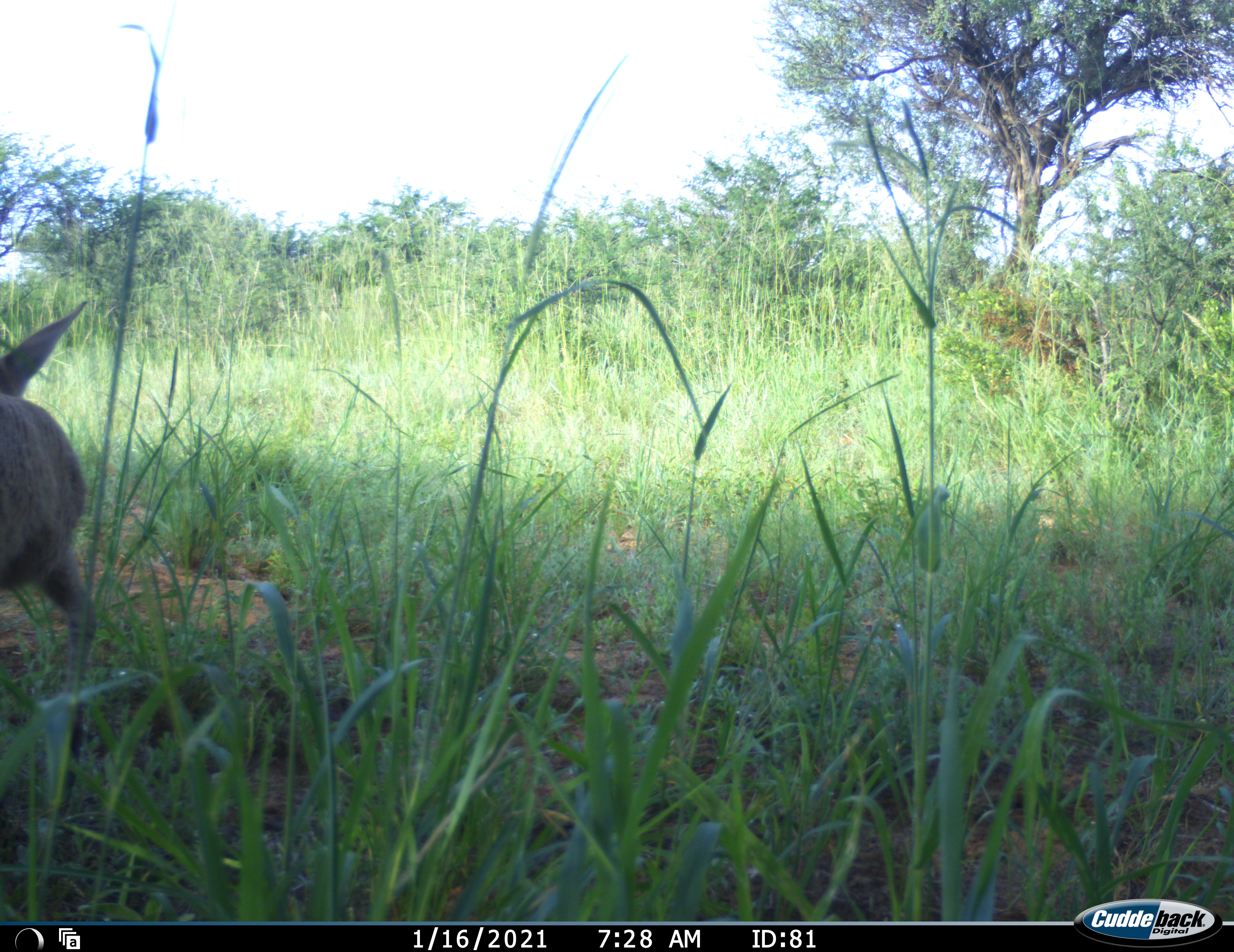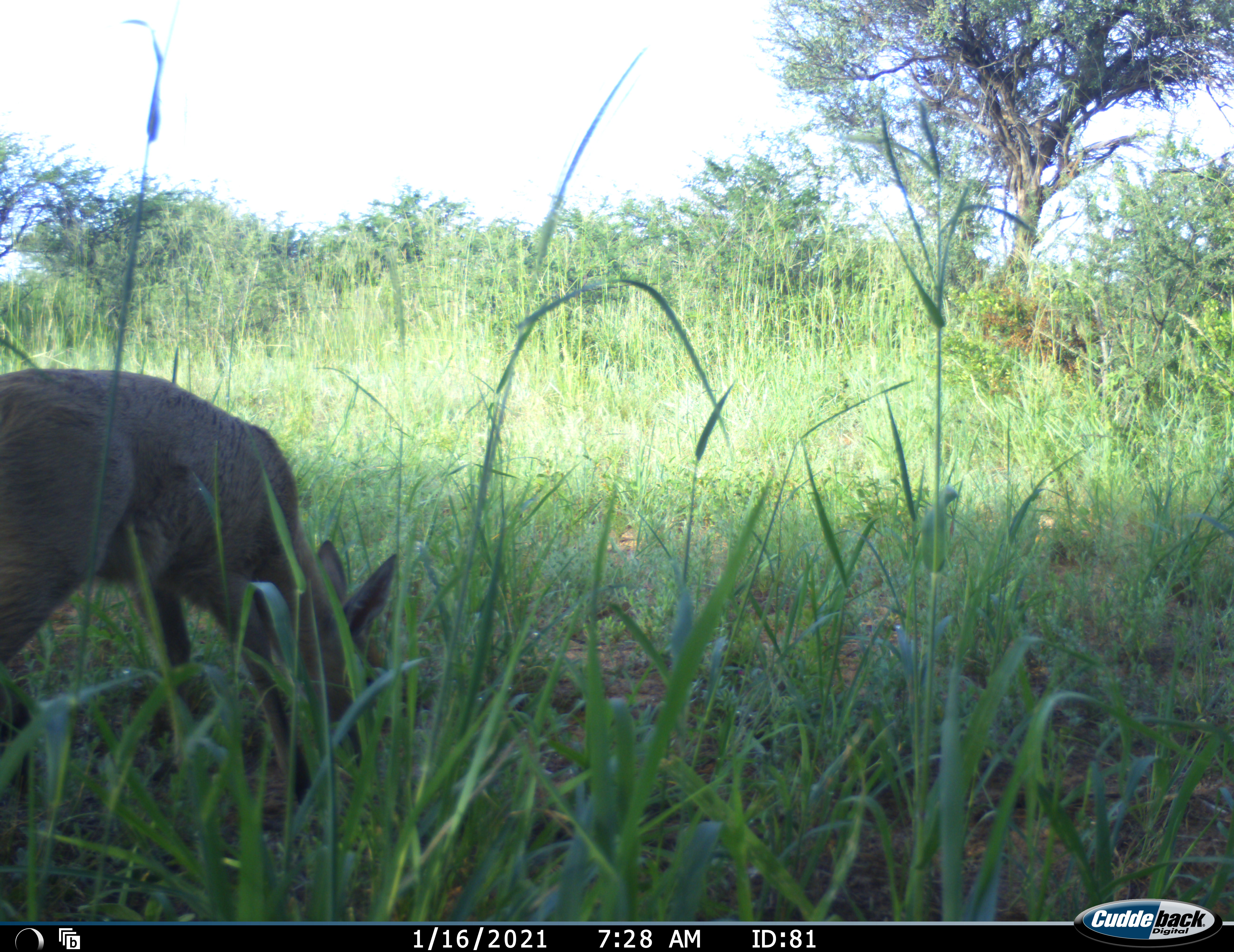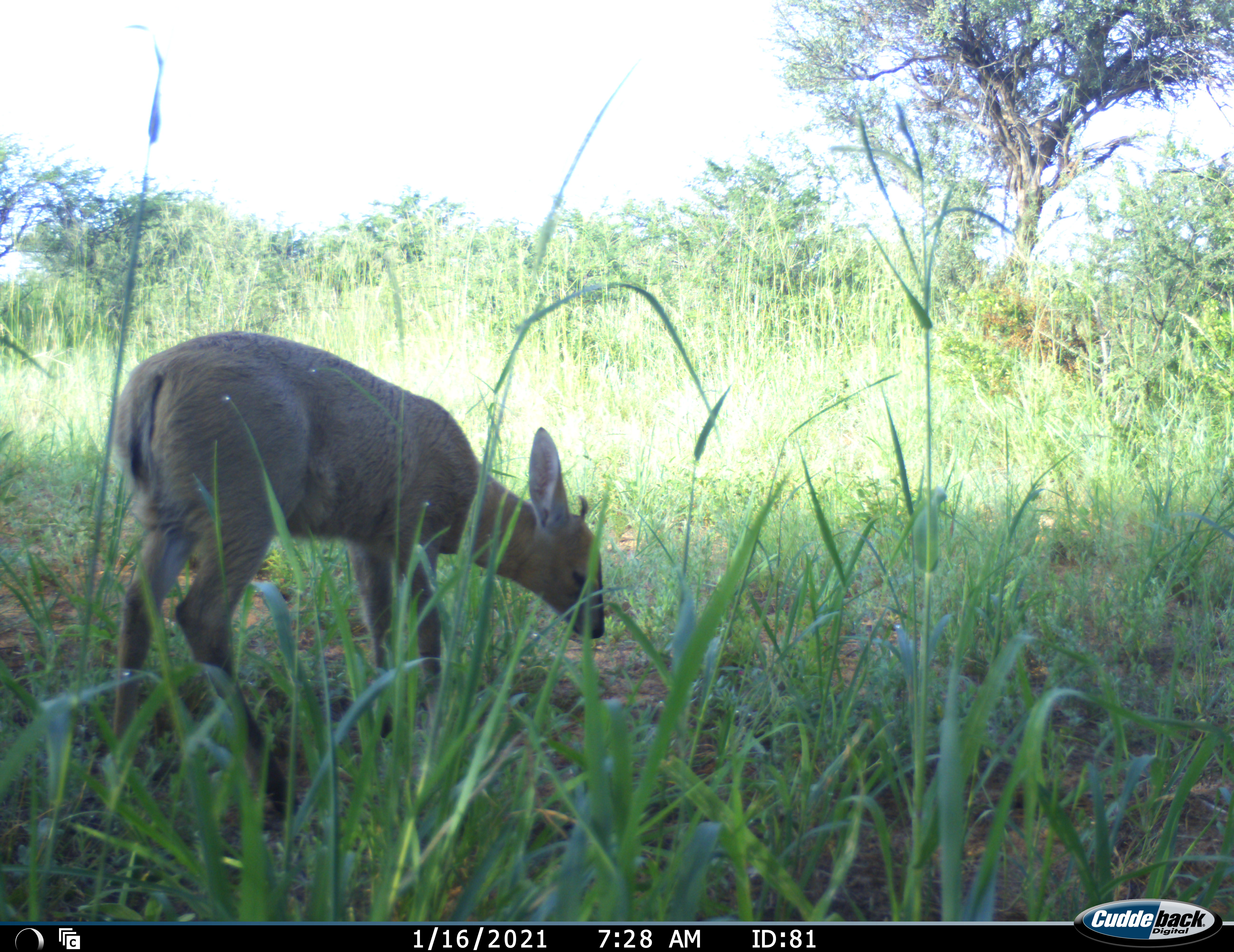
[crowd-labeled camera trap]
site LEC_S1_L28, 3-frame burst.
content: unidentified animal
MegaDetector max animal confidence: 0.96